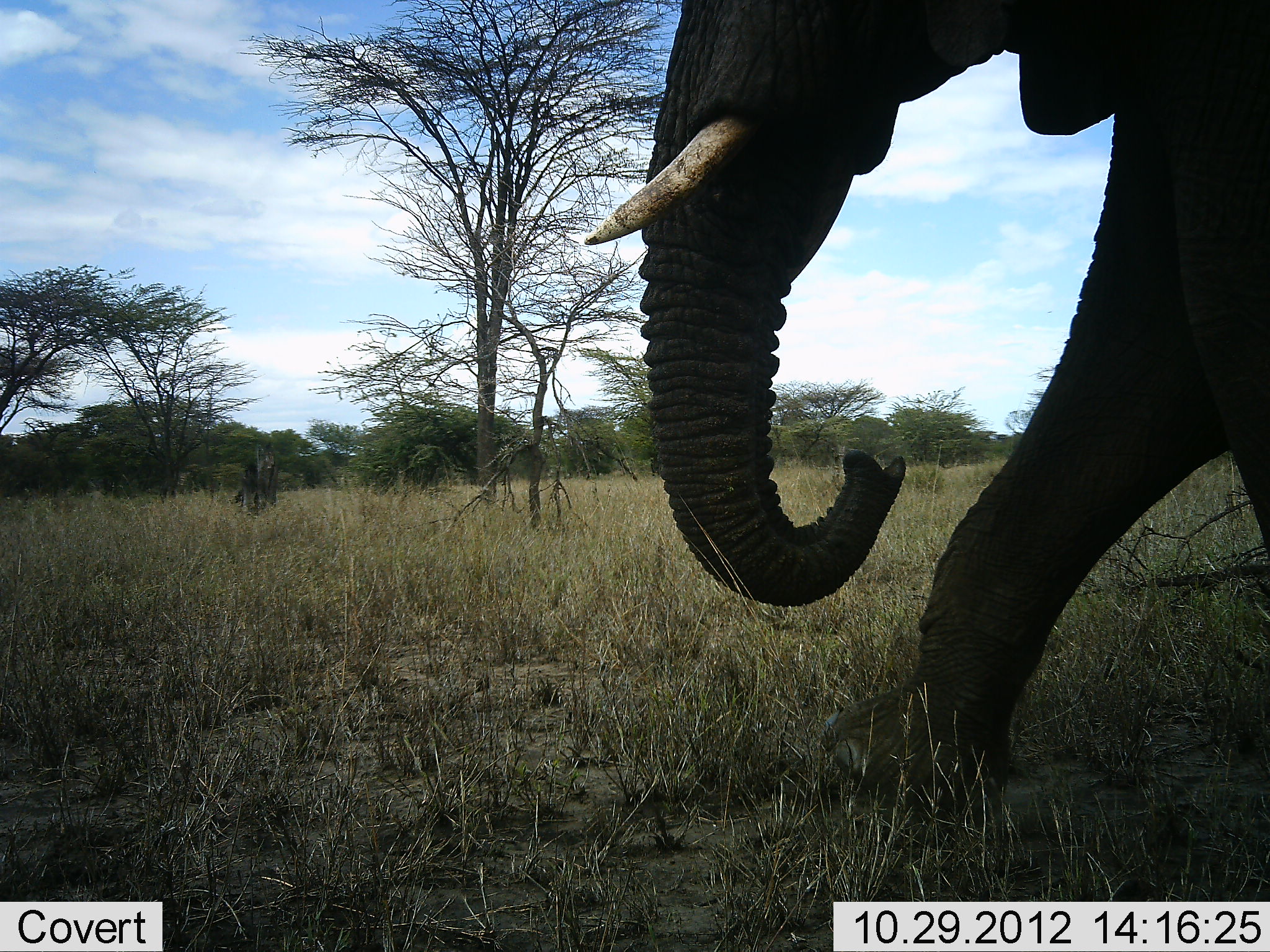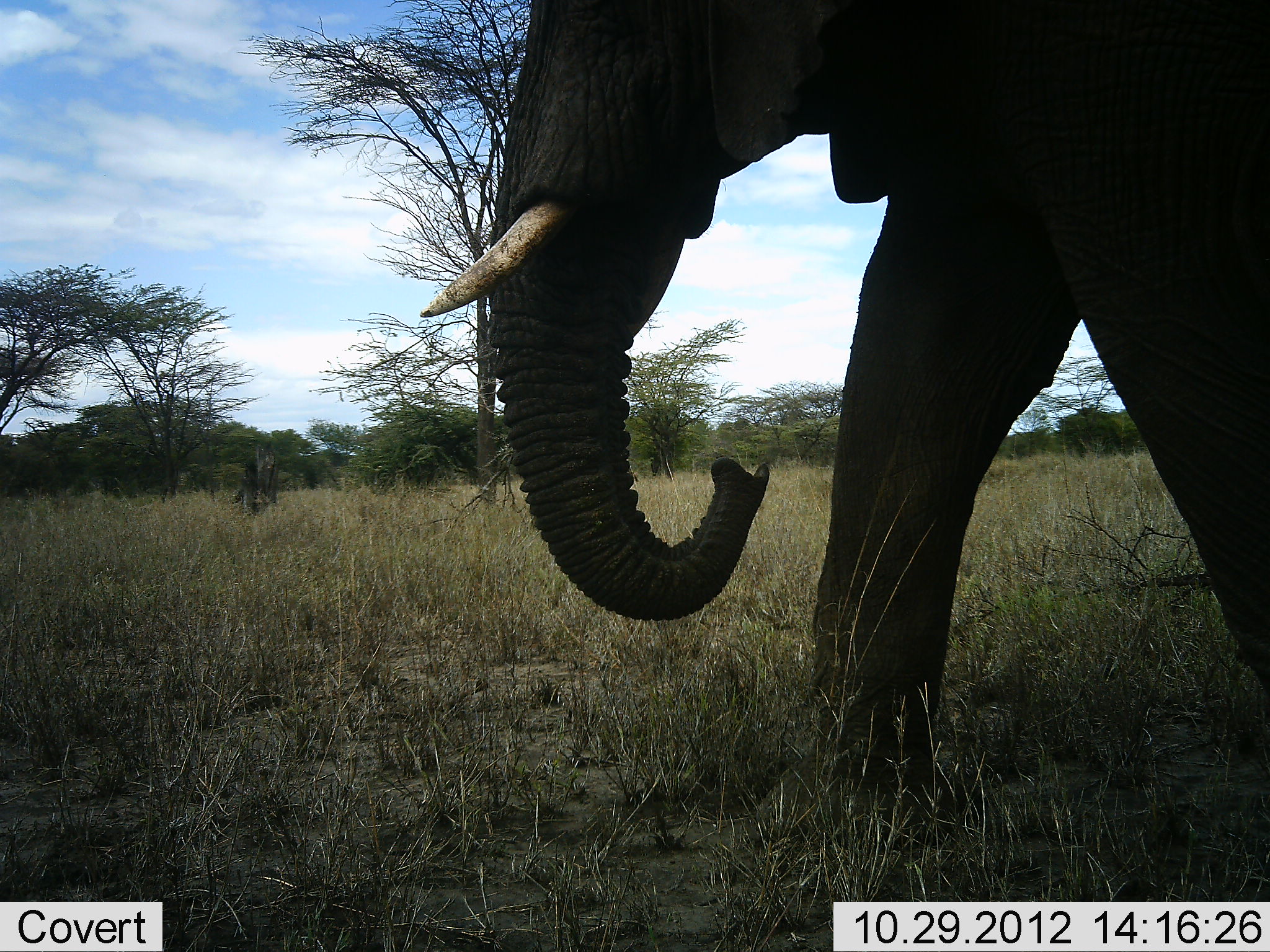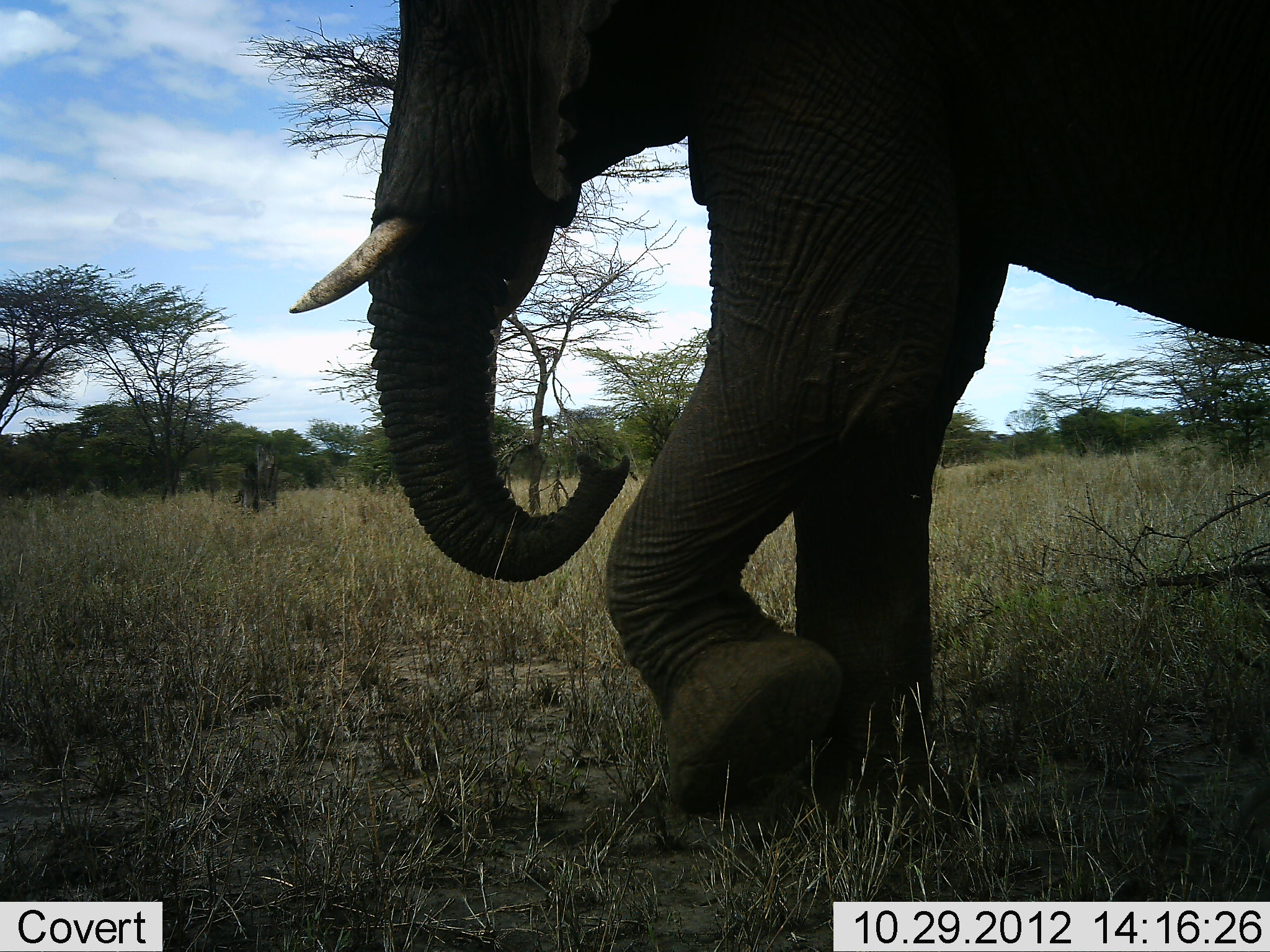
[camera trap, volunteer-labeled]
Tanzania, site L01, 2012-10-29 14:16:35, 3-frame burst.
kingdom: Animalia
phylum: Chordata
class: Mammalia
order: Proboscidea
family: Elephantidae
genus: Loxodonta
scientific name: Loxodonta africana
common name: african bush elephant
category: elephant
Elephant (african bush elephant) (Loxodonta africana), count 1. Behavior (volunteer vote fractions): standing 0%, resting 0%, moving 100%, interacting 0%. Young present (vote fraction): 0%. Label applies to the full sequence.